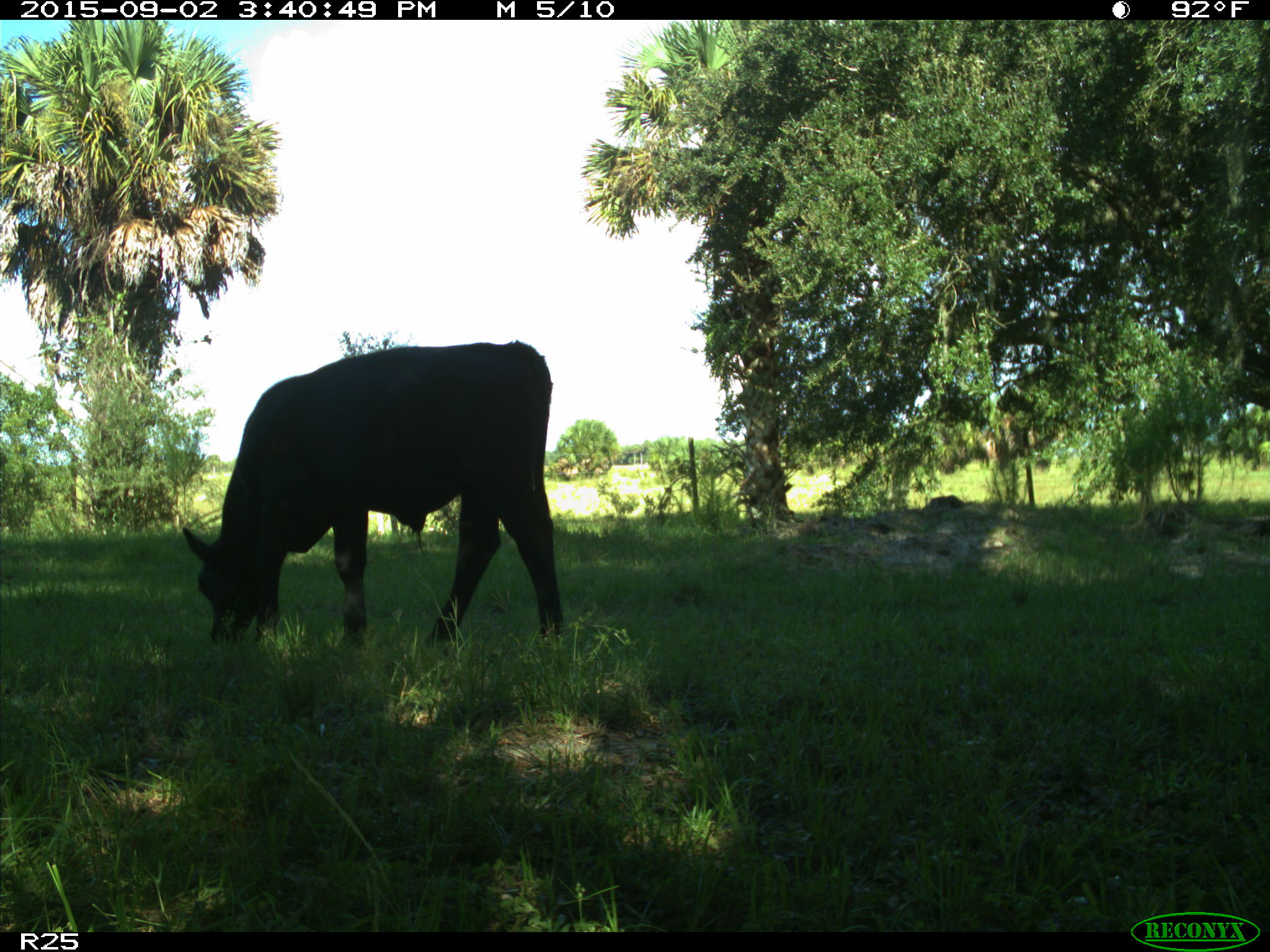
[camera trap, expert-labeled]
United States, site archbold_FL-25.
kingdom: Animalia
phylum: Chordata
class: Mammalia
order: Artiodactyla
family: Bovidae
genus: Bos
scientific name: Bos taurus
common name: domestic cow